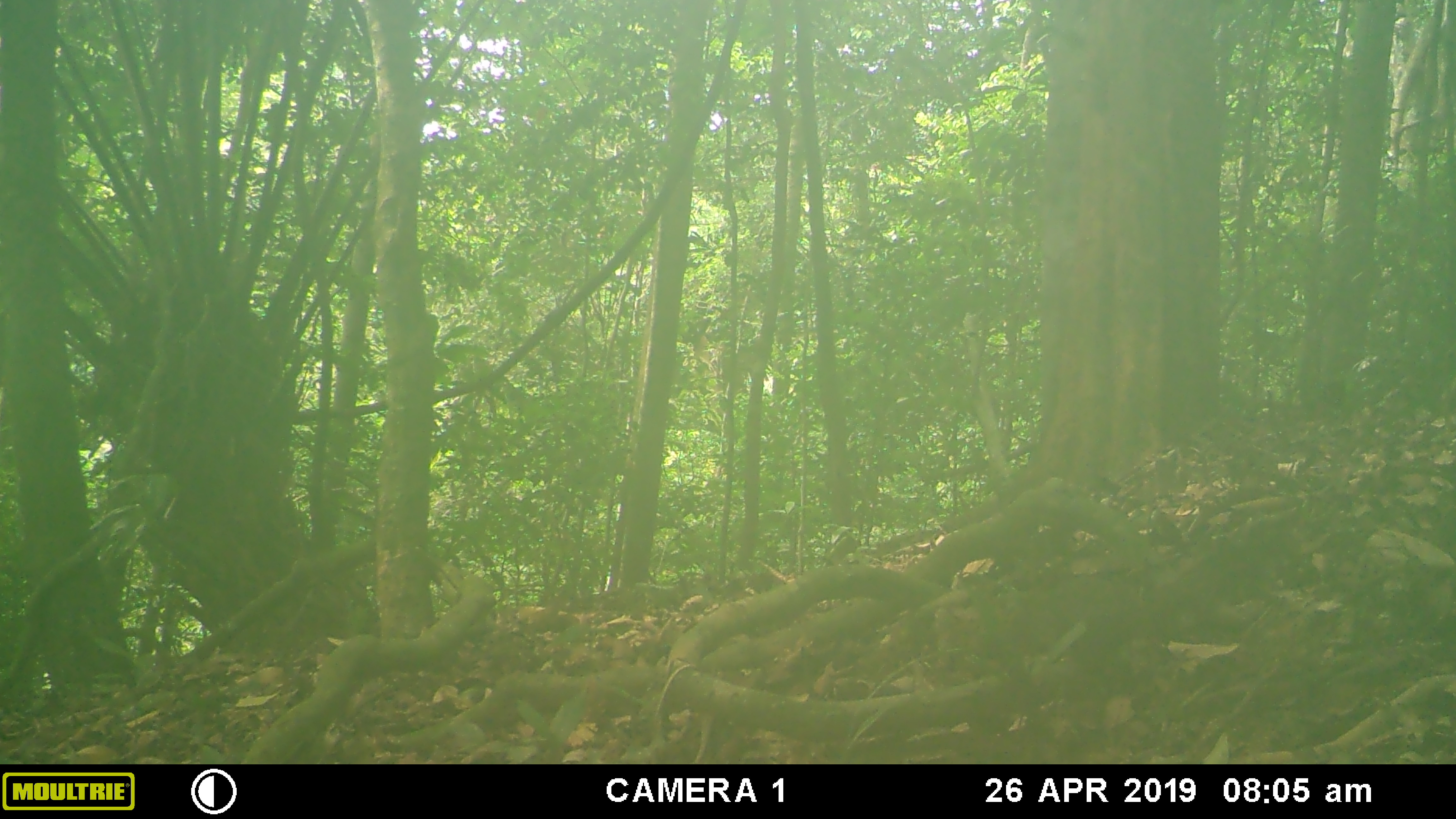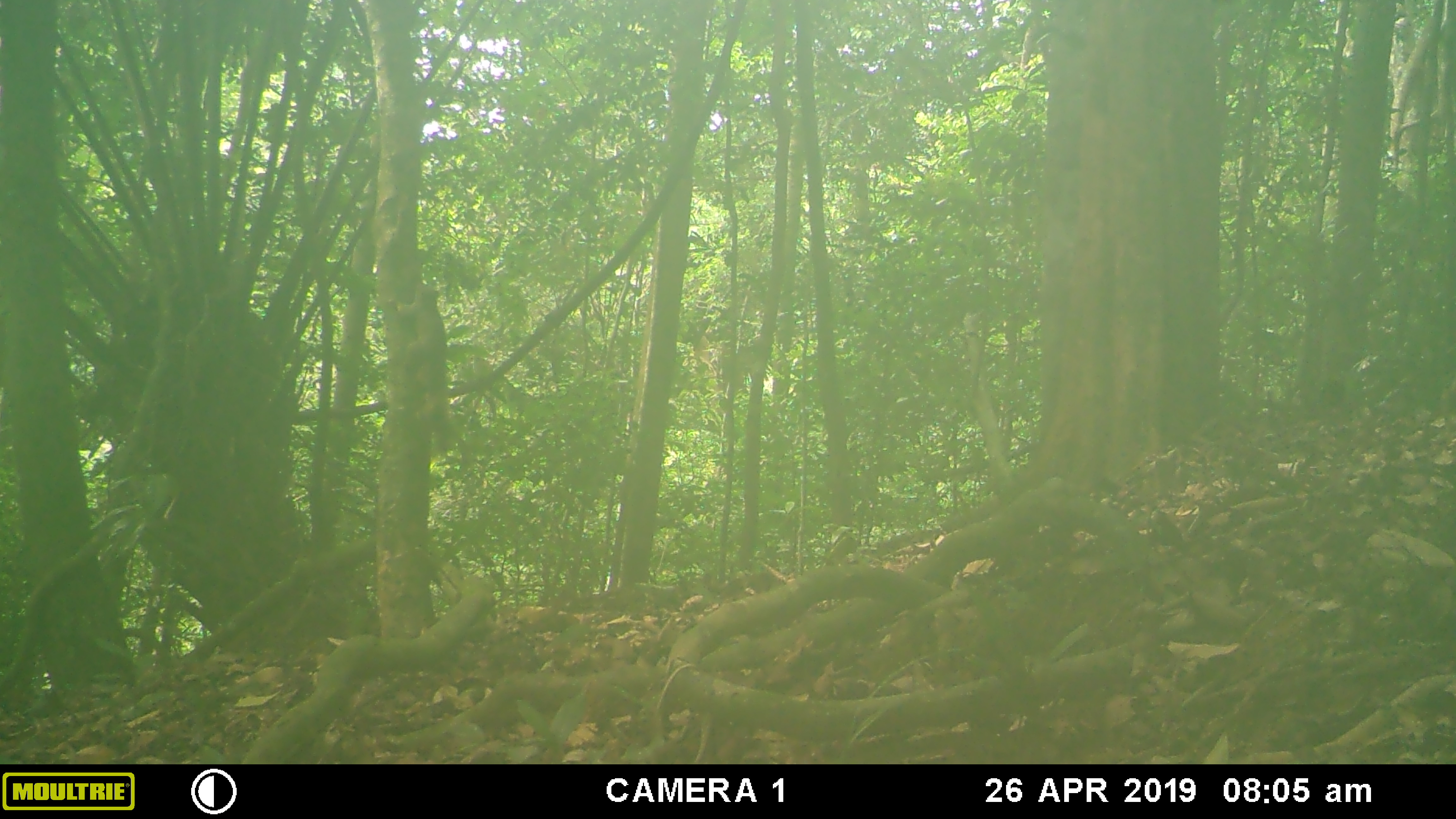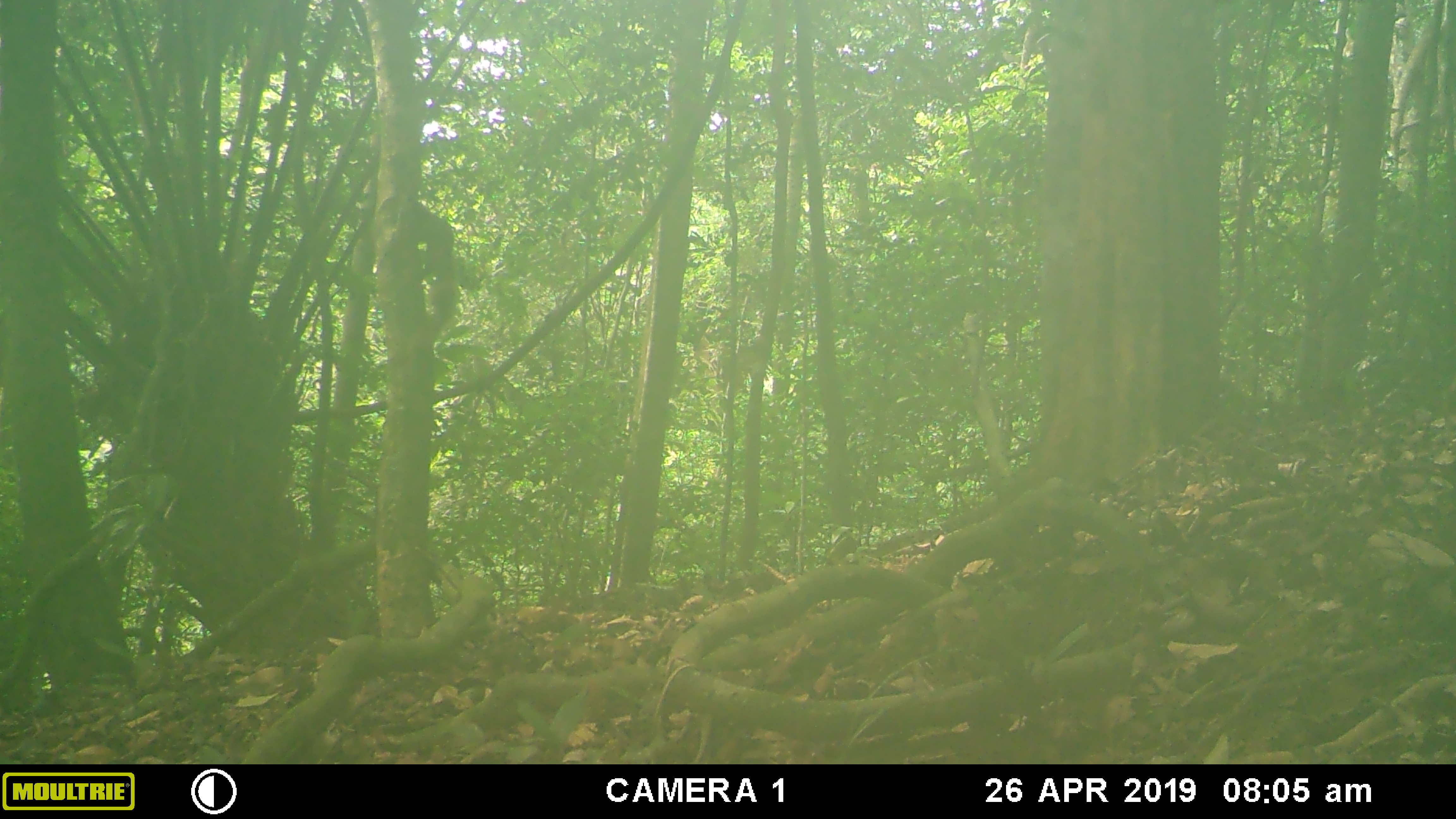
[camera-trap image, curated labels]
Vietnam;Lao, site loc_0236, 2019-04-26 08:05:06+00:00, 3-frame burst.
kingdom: Animalia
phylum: Chordata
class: Mammalia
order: Rodentia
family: Sciuridae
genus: Callosciurus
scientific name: Callosciurus erythraeus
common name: pallas's squirrel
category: pallass squirrel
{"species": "pallass squirrel (pallas's squirrel) (Callosciurus erythraeus)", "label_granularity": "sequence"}